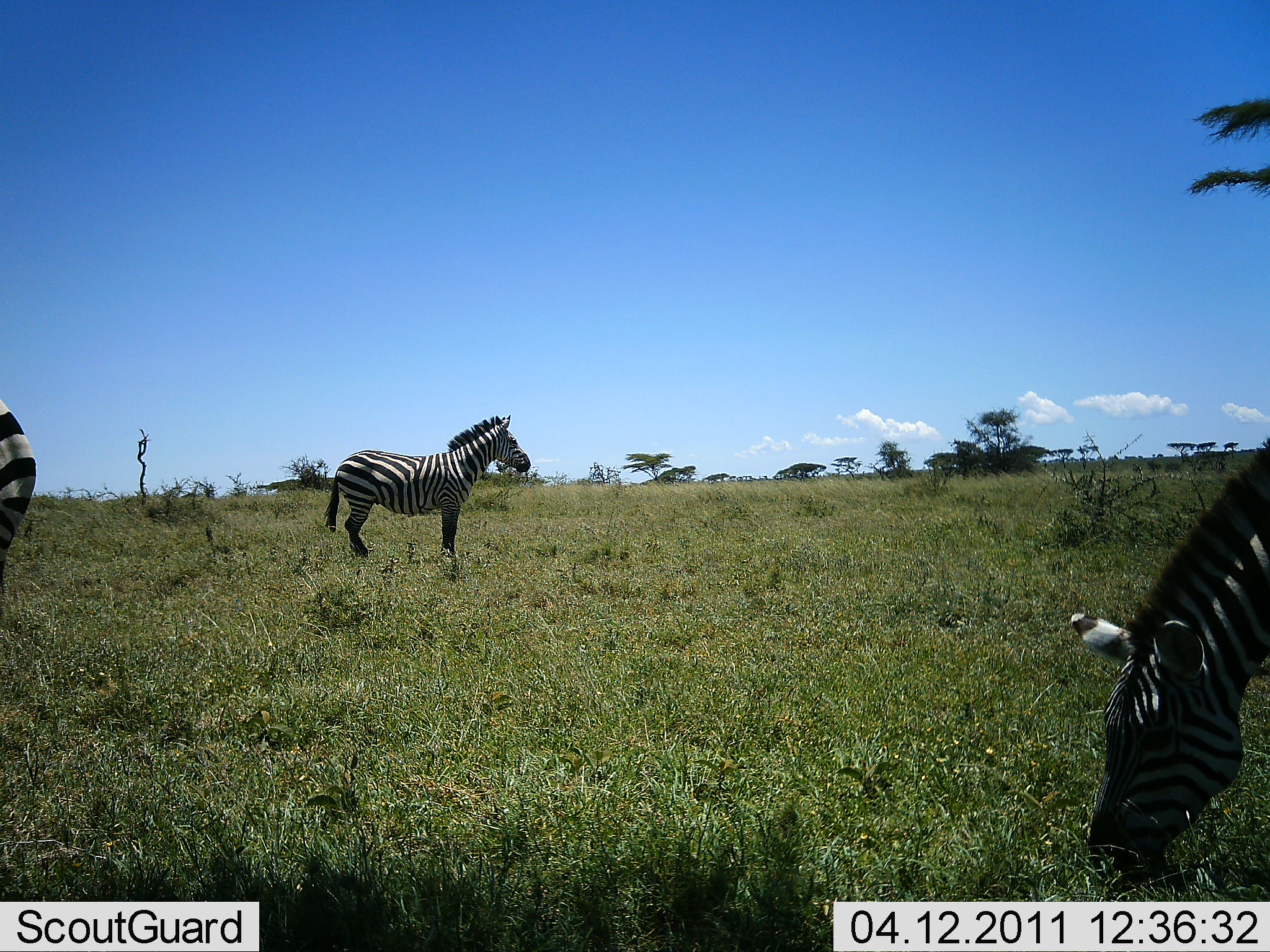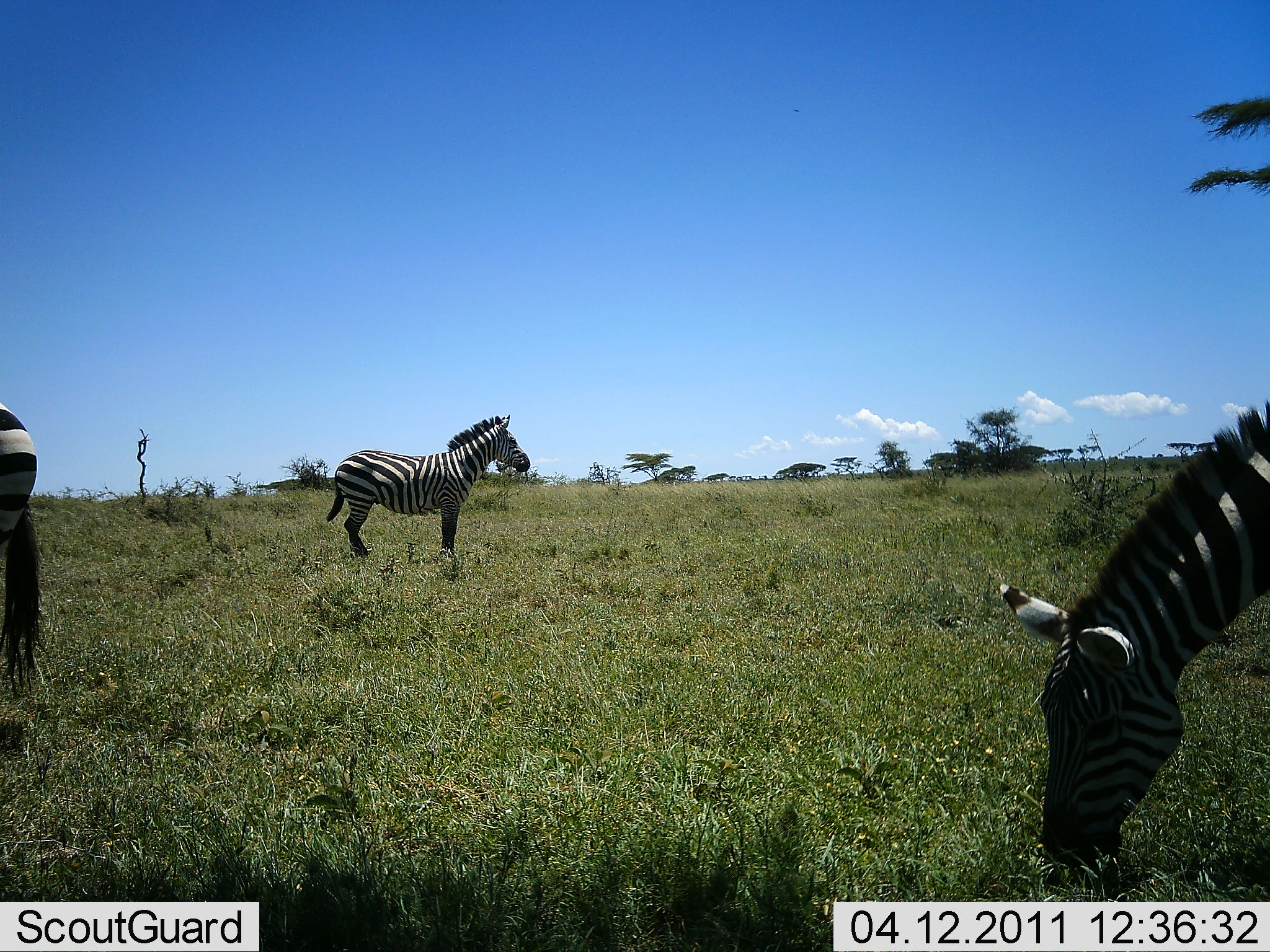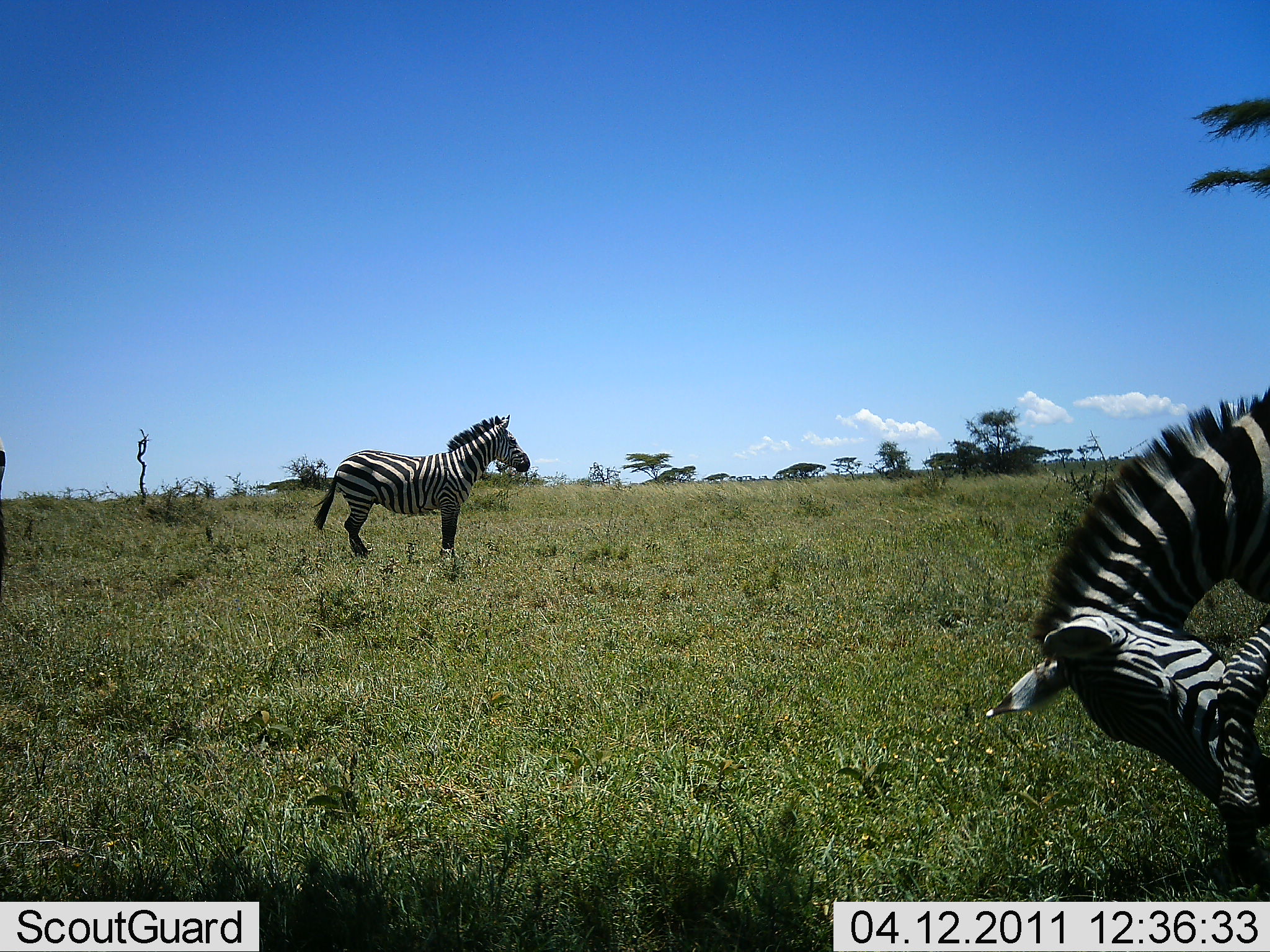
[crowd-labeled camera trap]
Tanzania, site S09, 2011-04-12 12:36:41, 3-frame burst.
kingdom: Animalia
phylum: Chordata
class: Mammalia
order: Perissodactyla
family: Equidae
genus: Equus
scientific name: Equus quagga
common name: plains zebra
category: zebra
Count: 3.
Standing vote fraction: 100%.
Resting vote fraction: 0%.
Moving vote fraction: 20%.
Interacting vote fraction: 7%.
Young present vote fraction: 0%.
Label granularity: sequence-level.